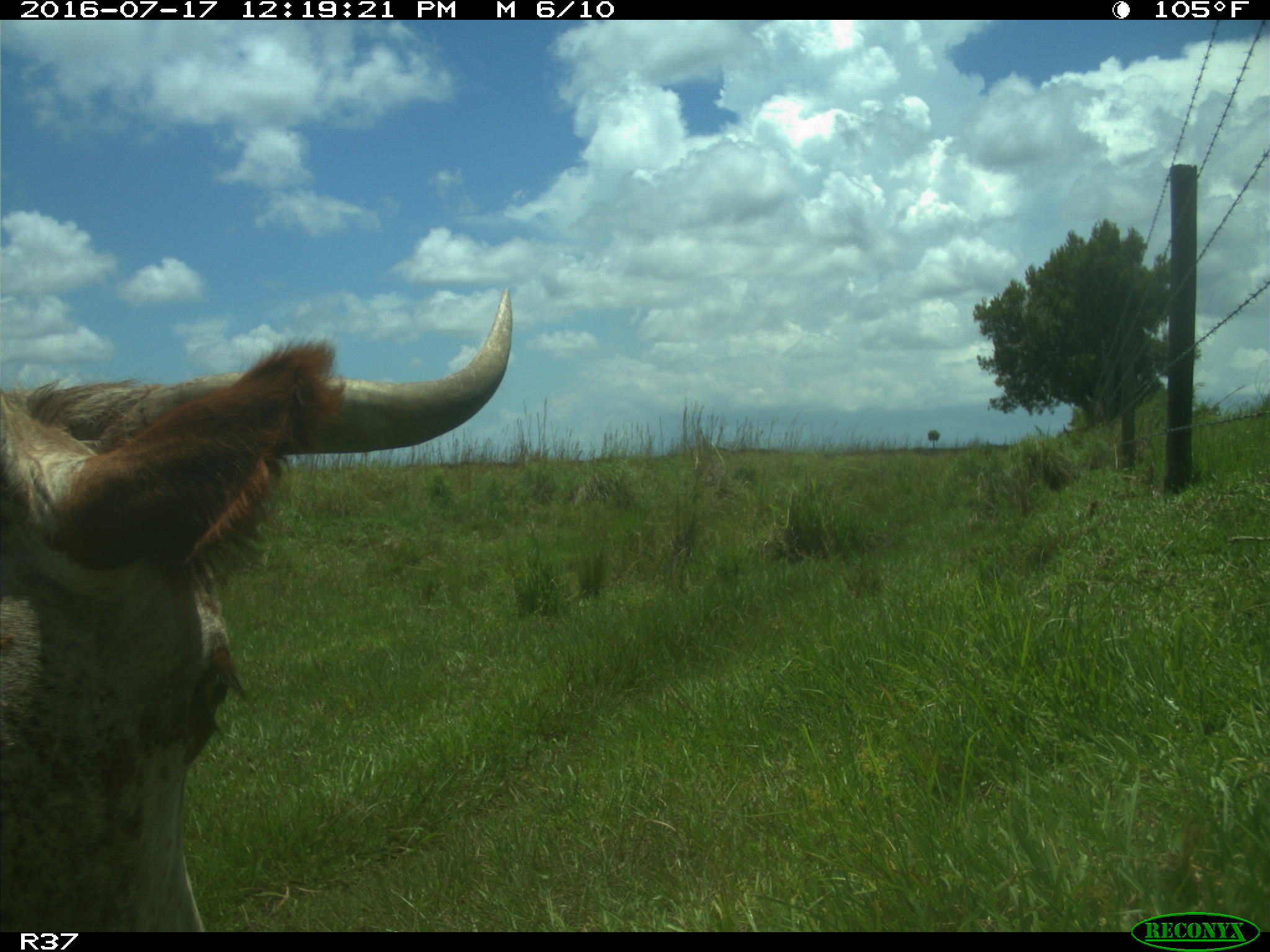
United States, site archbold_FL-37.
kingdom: Animalia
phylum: Chordata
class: Mammalia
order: Artiodactyla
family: Bovidae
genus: Bos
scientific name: Bos taurus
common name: domestic cow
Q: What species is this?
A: Bos taurus (domestic cow).